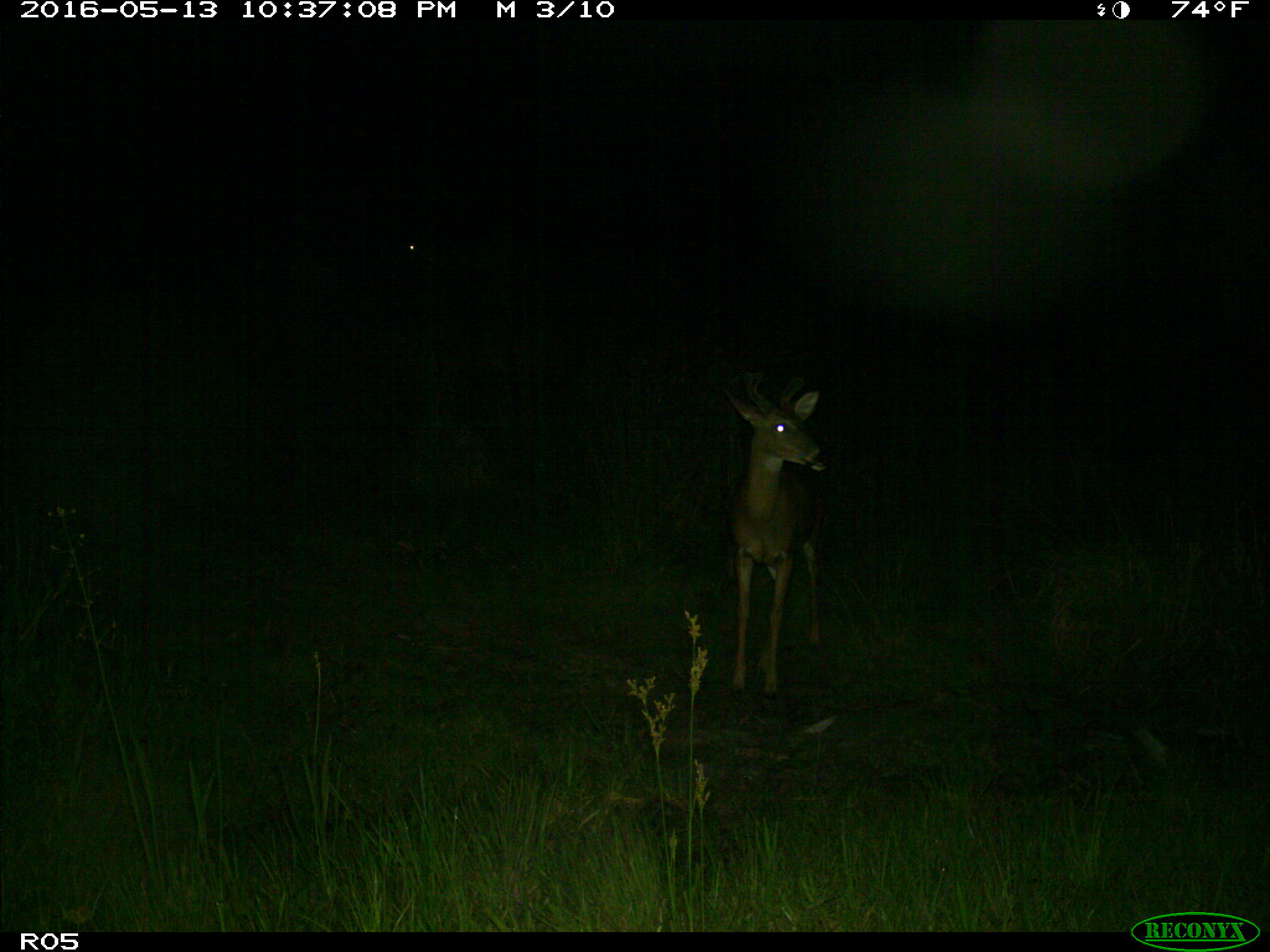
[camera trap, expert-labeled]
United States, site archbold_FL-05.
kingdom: Animalia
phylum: Chordata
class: Mammalia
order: Artiodactyla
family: Cervidae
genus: Odocoileus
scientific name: Odocoileus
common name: deer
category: unidentified deer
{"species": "unidentified deer (deer) (Odocoileus)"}